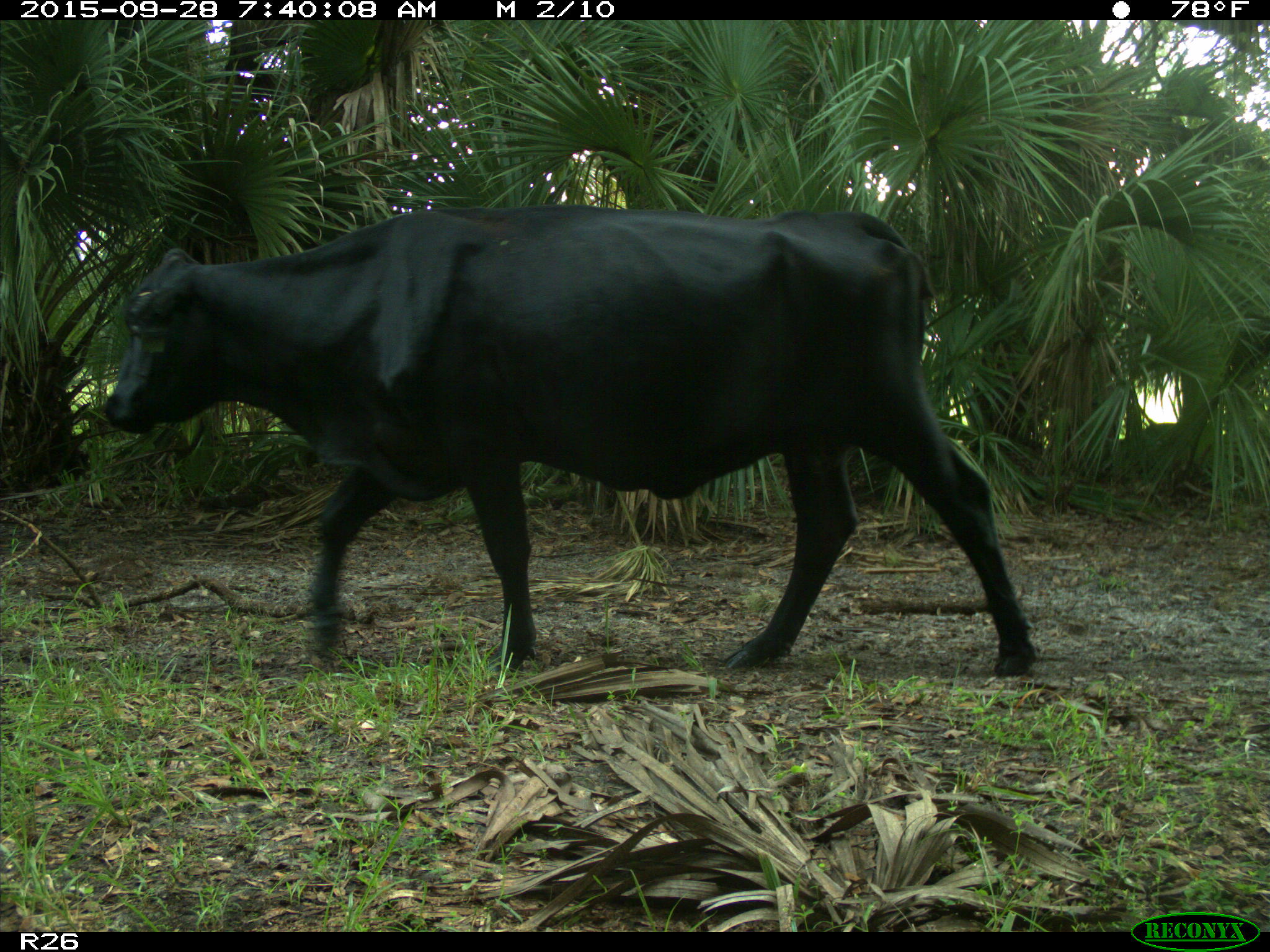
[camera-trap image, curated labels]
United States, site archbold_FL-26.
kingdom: Animalia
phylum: Chordata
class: Mammalia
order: Artiodactyla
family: Bovidae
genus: Bos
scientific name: Bos taurus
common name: domestic cow